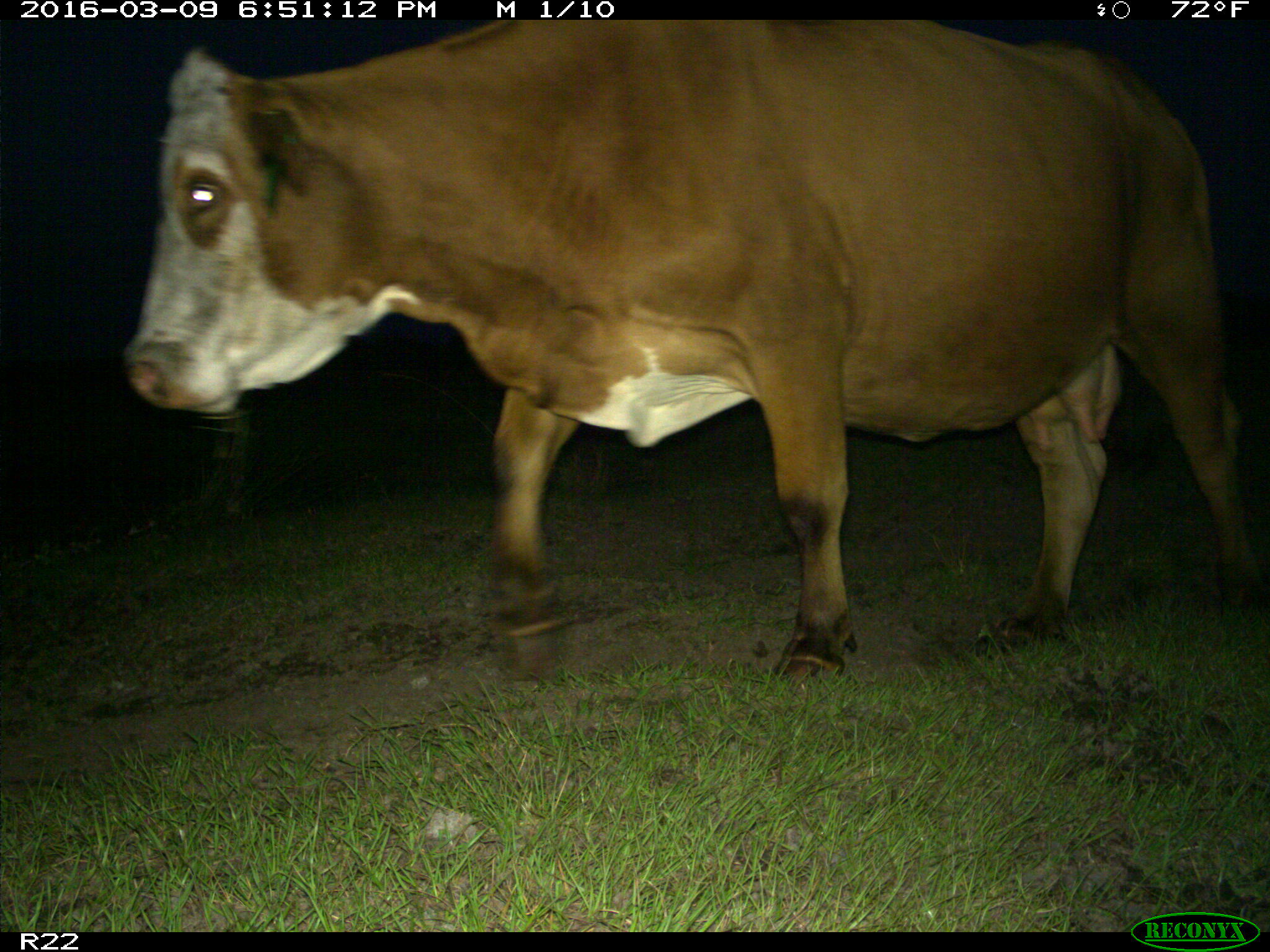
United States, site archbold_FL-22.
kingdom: Animalia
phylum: Chordata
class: Mammalia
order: Artiodactyla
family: Bovidae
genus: Bos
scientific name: Bos taurus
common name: domestic cow